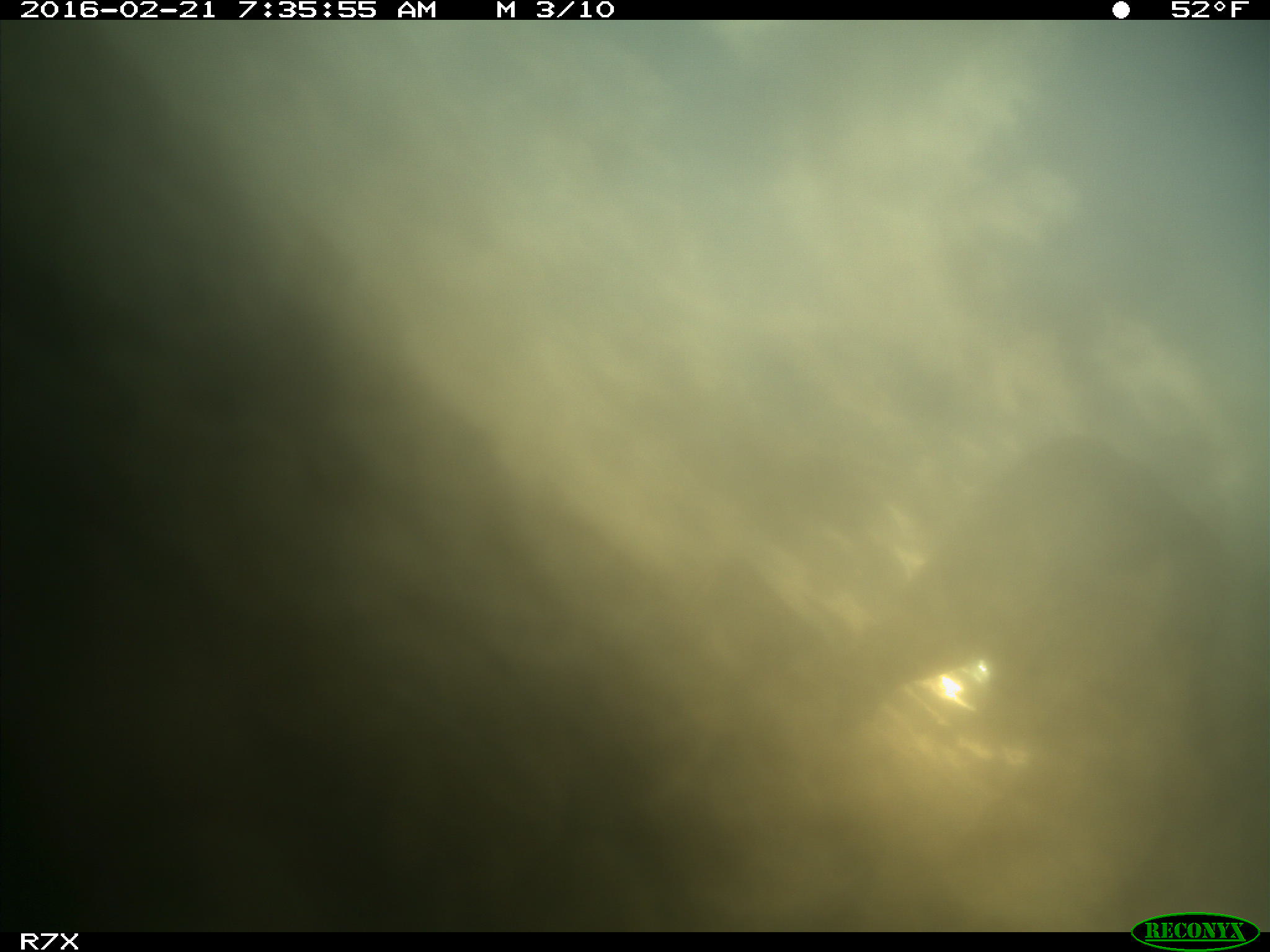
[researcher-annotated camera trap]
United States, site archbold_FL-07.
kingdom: Animalia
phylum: Chordata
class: Mammalia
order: Artiodactyla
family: Bovidae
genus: Bos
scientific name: Bos taurus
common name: domestic cow